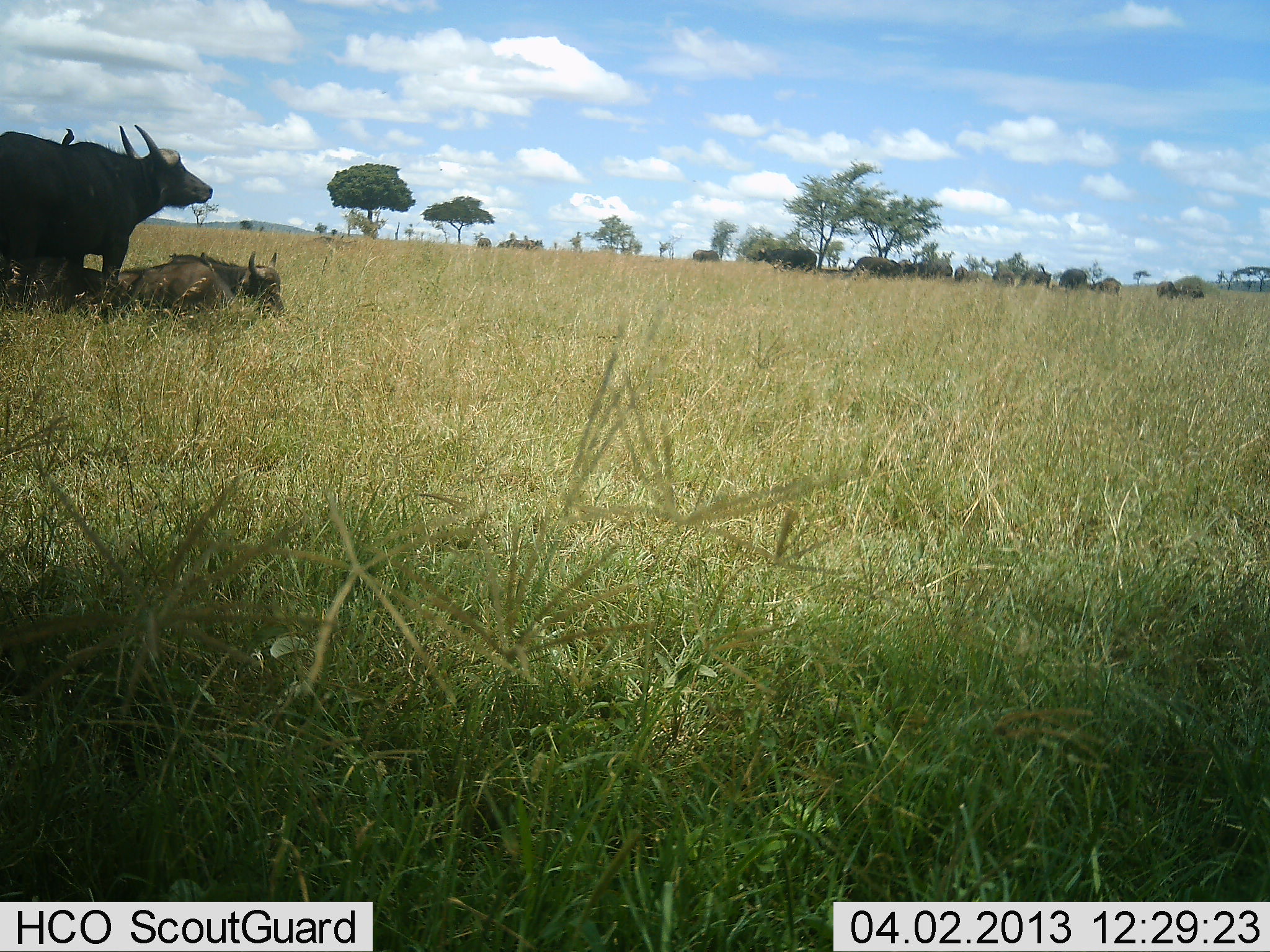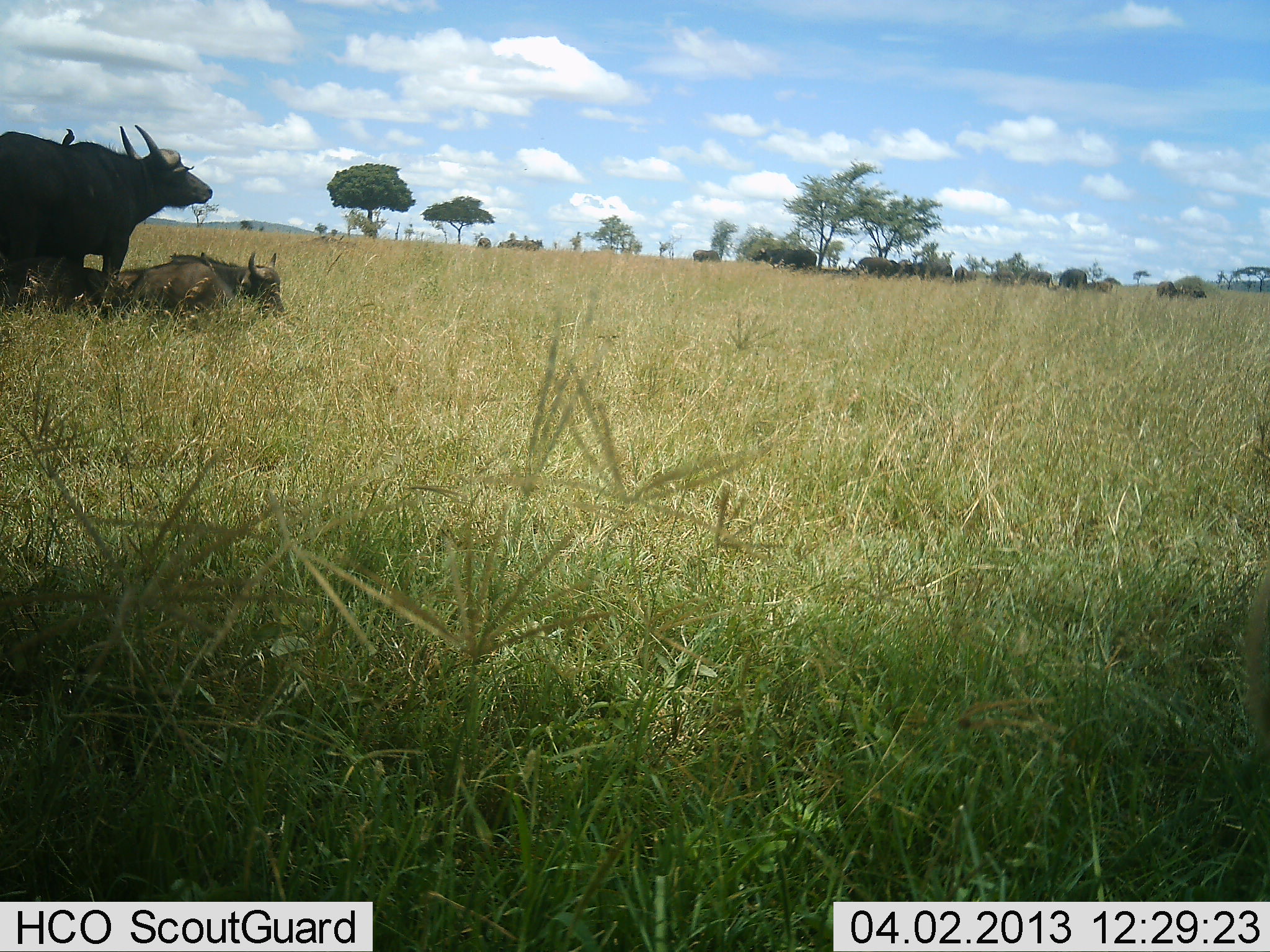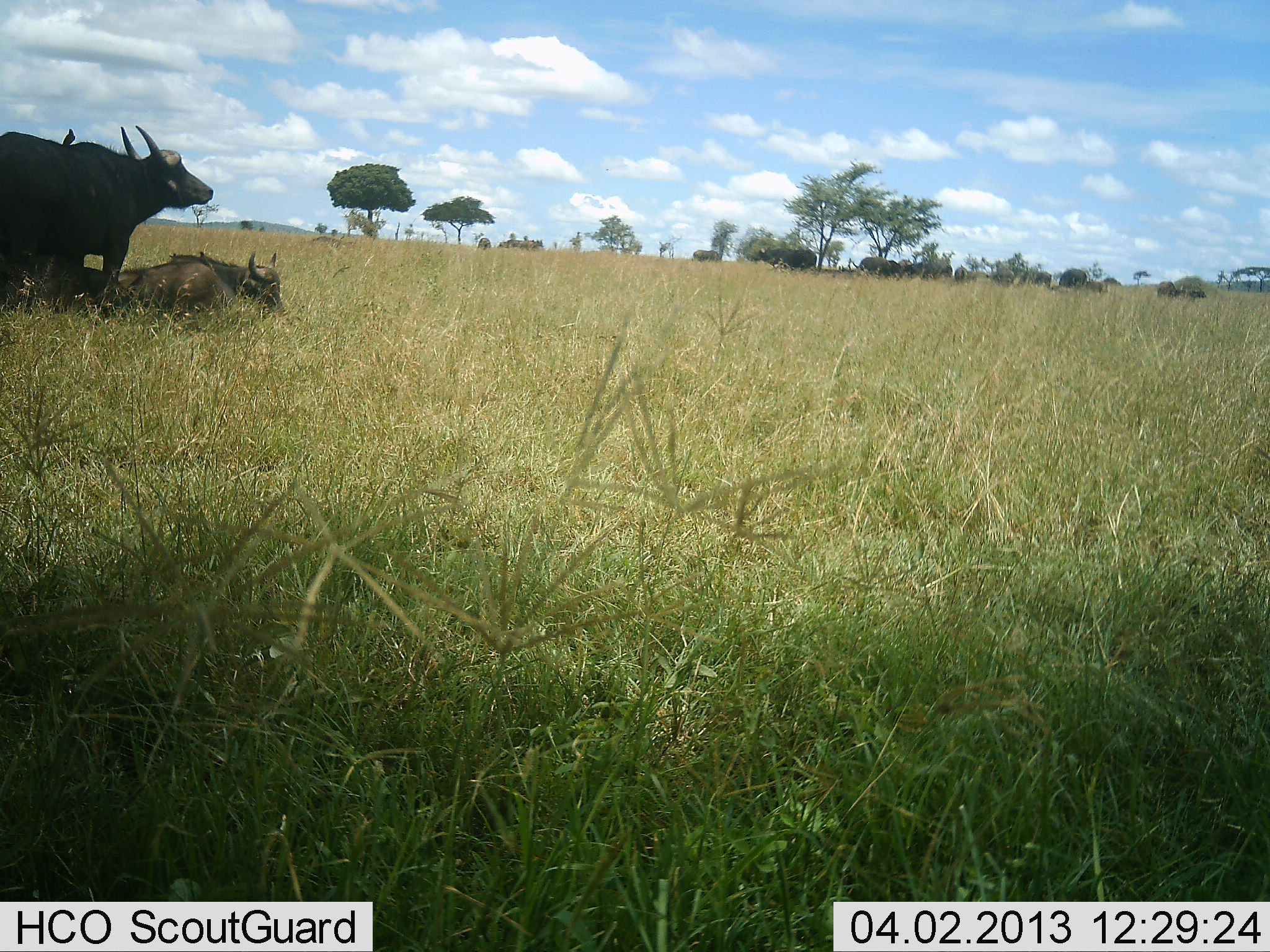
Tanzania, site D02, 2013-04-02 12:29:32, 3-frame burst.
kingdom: Animalia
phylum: Chordata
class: Mammalia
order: Artiodactyla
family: Bovidae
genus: Syncerus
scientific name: Syncerus caffer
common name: cape buffalo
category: buffalo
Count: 3.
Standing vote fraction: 65%.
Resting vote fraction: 93%.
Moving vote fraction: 5%.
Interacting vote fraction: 5%.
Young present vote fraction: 7%.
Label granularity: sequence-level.